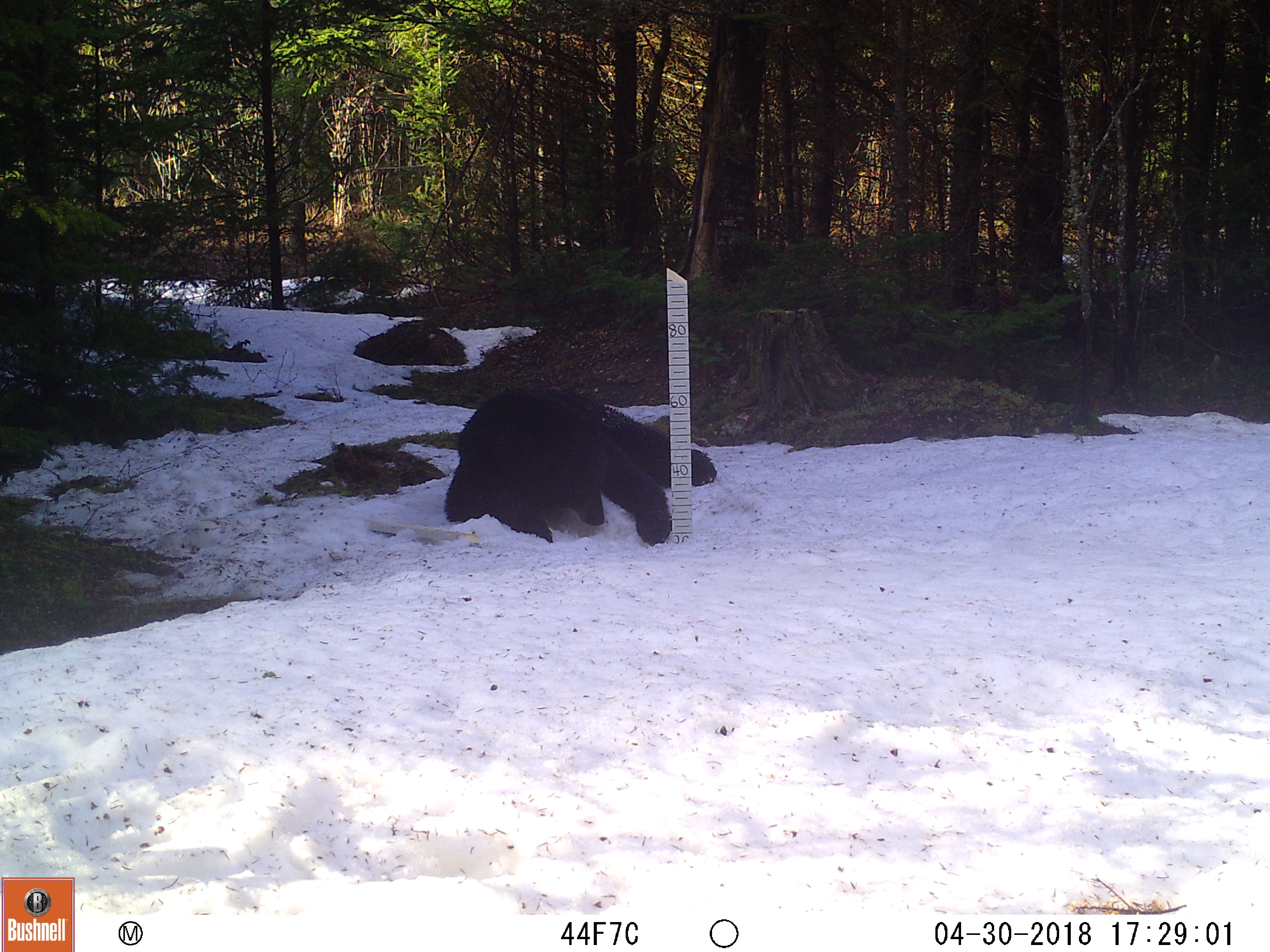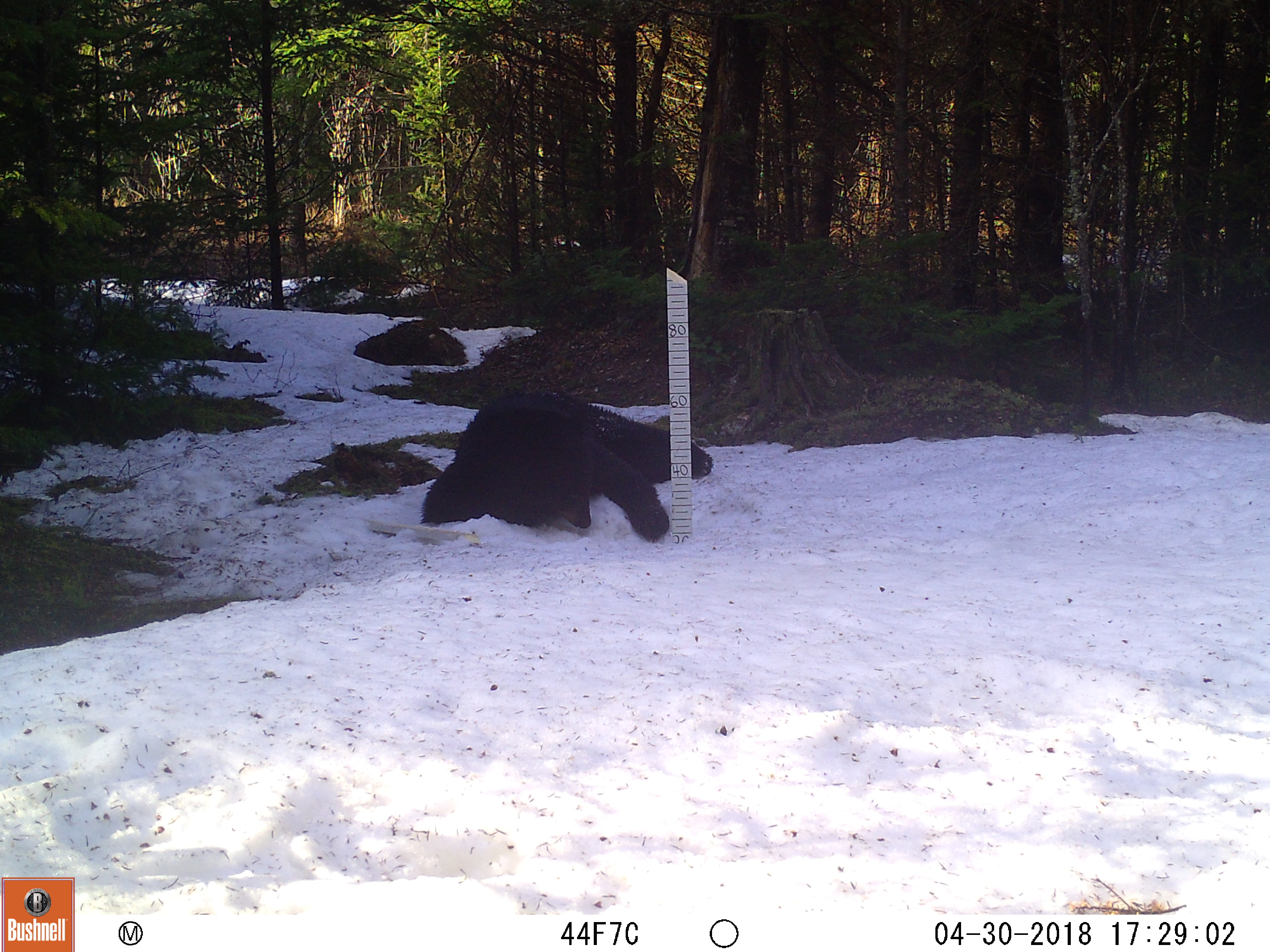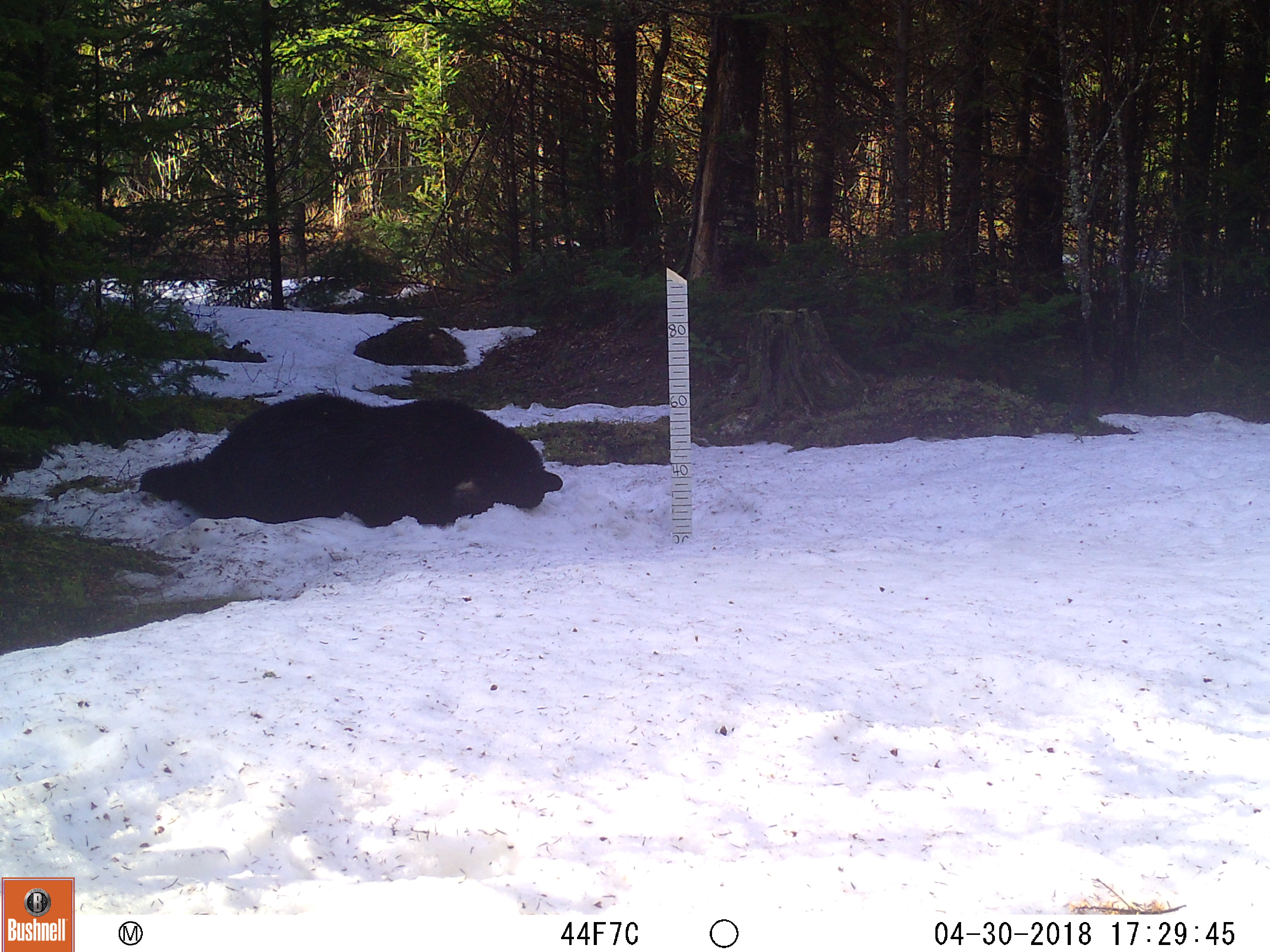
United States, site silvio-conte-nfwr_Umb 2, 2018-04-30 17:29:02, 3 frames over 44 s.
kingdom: Animalia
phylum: Chordata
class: Mammalia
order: Carnivora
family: Ursidae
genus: Ursus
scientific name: Ursus americanus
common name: black bear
Black bear (Ursus americanus).